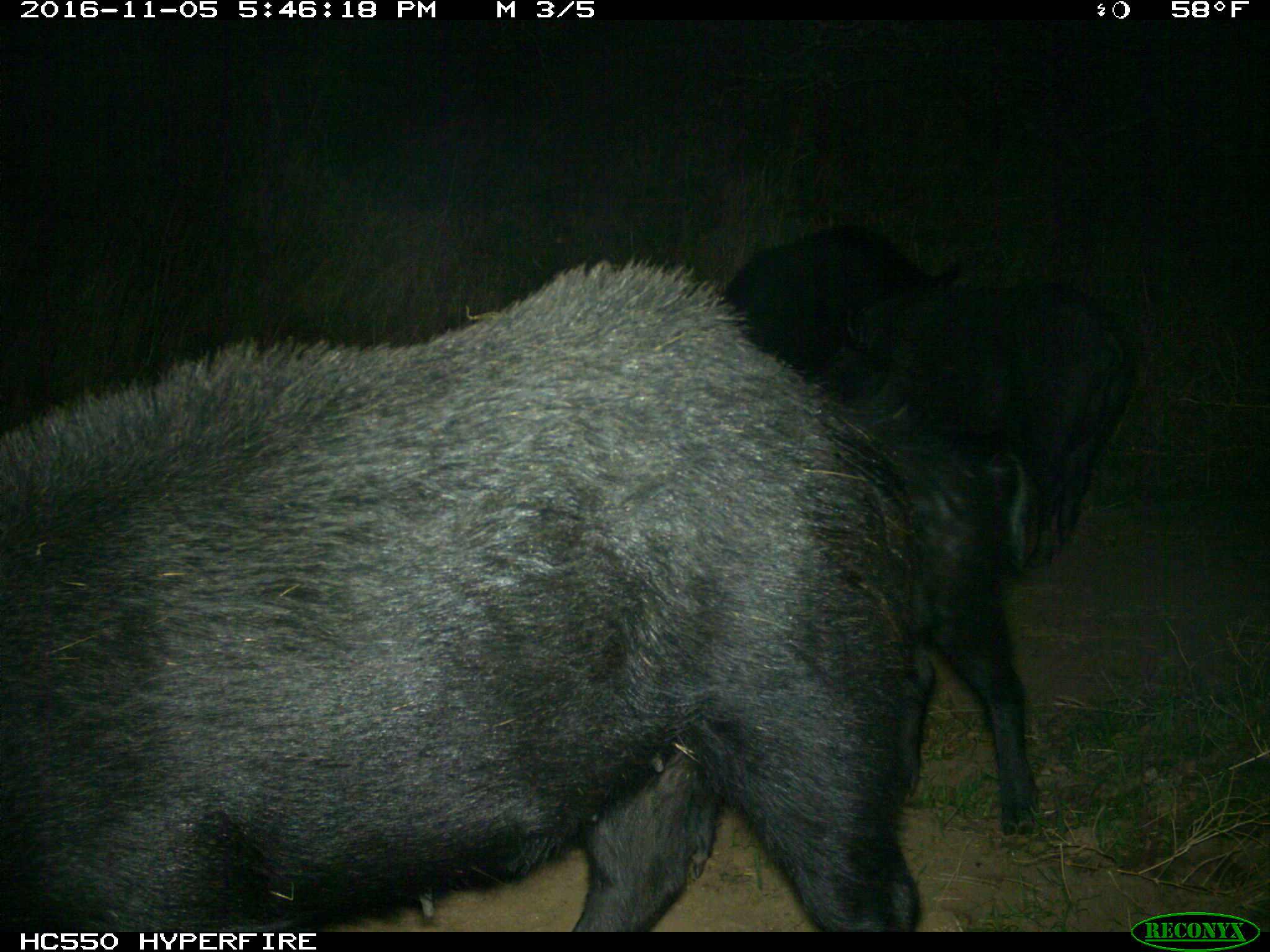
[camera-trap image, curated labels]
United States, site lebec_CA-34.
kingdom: Animalia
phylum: Chordata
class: Mammalia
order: Artiodactyla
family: Suidae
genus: Sus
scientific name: Sus scrofa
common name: wild boar